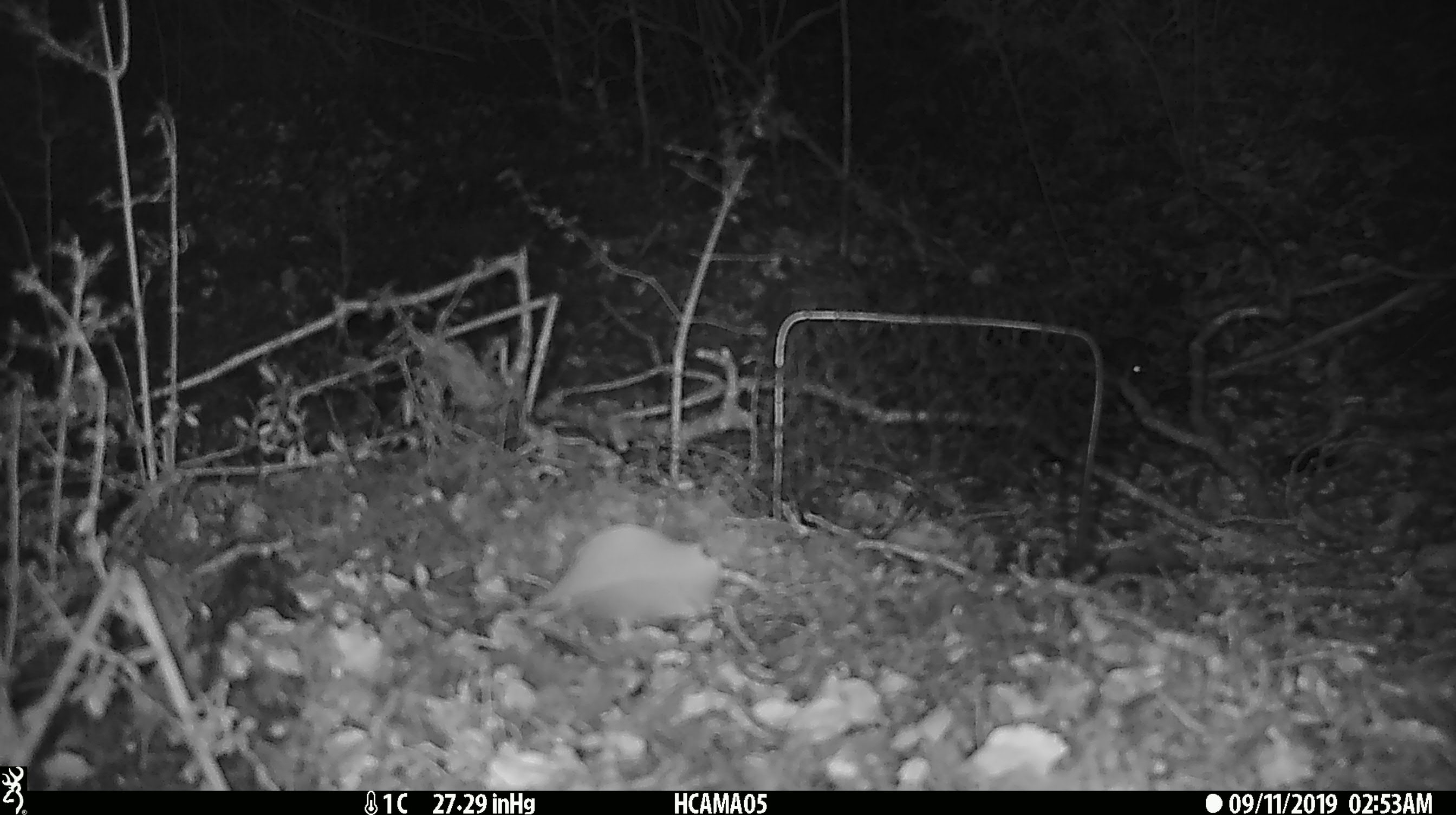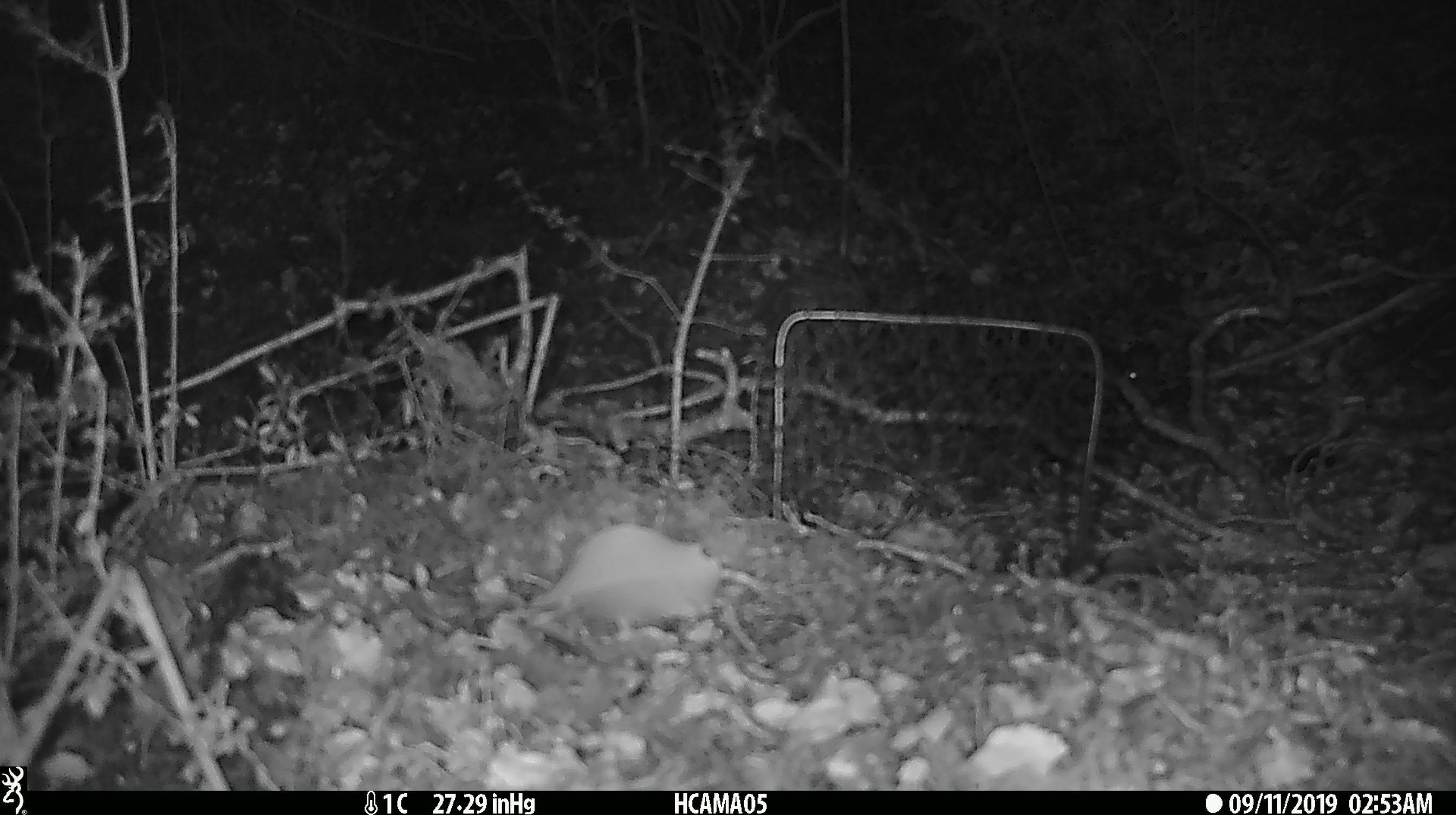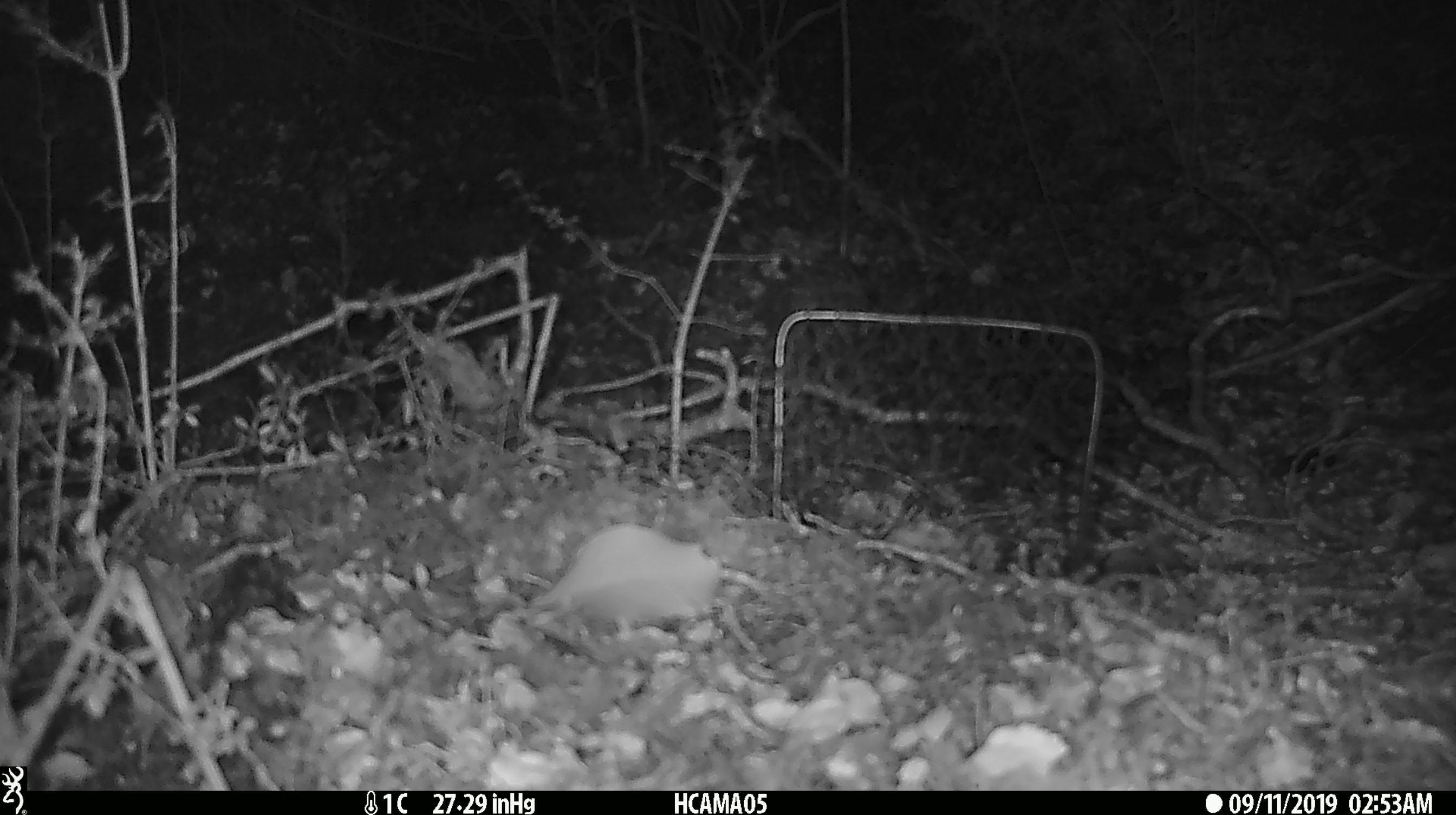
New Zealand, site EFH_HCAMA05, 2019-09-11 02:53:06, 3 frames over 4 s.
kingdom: Animalia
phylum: Chordata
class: Mammalia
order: Rodentia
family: Muridae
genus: Mus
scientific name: Mus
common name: mouse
Mouse (Mus).